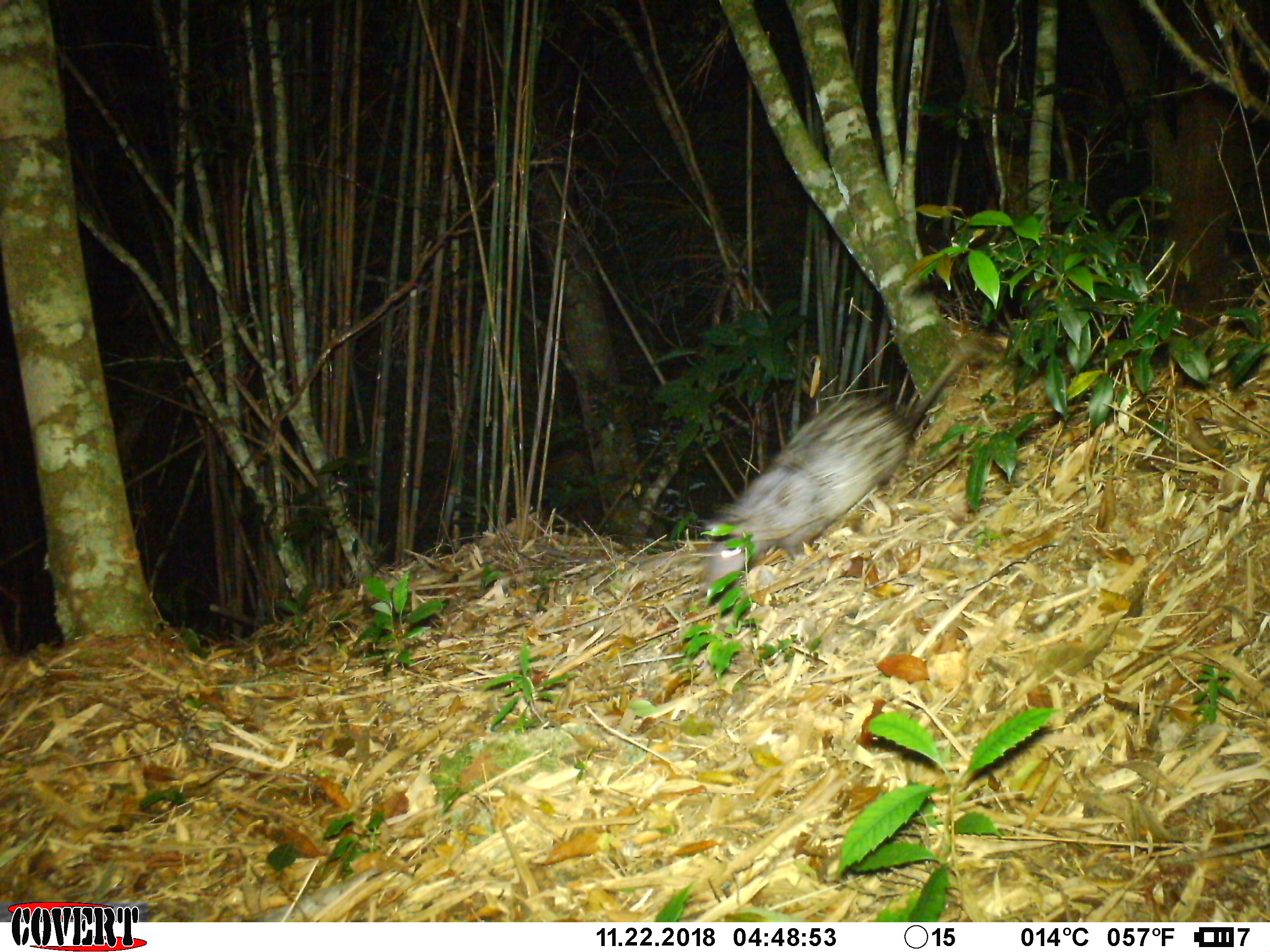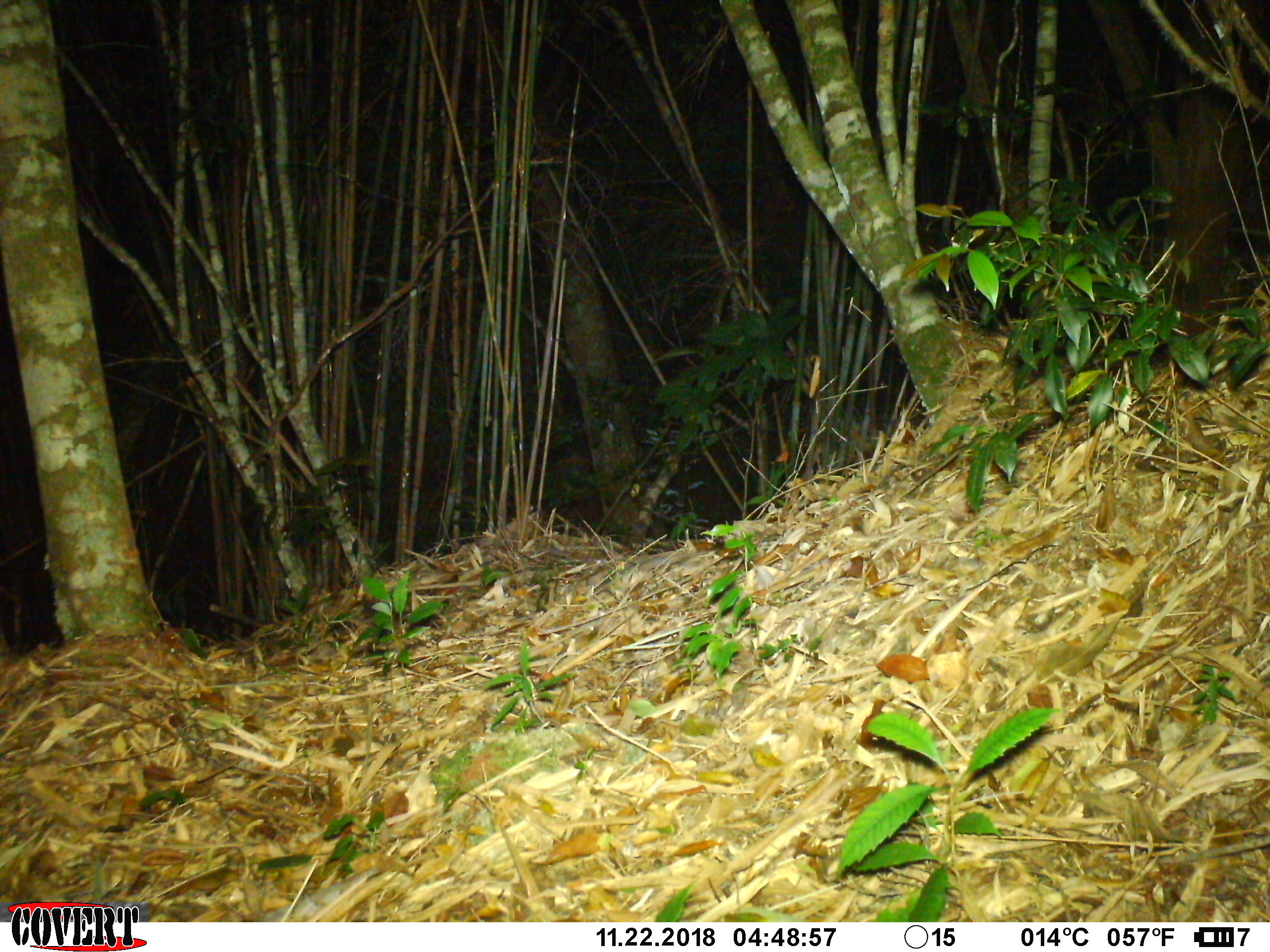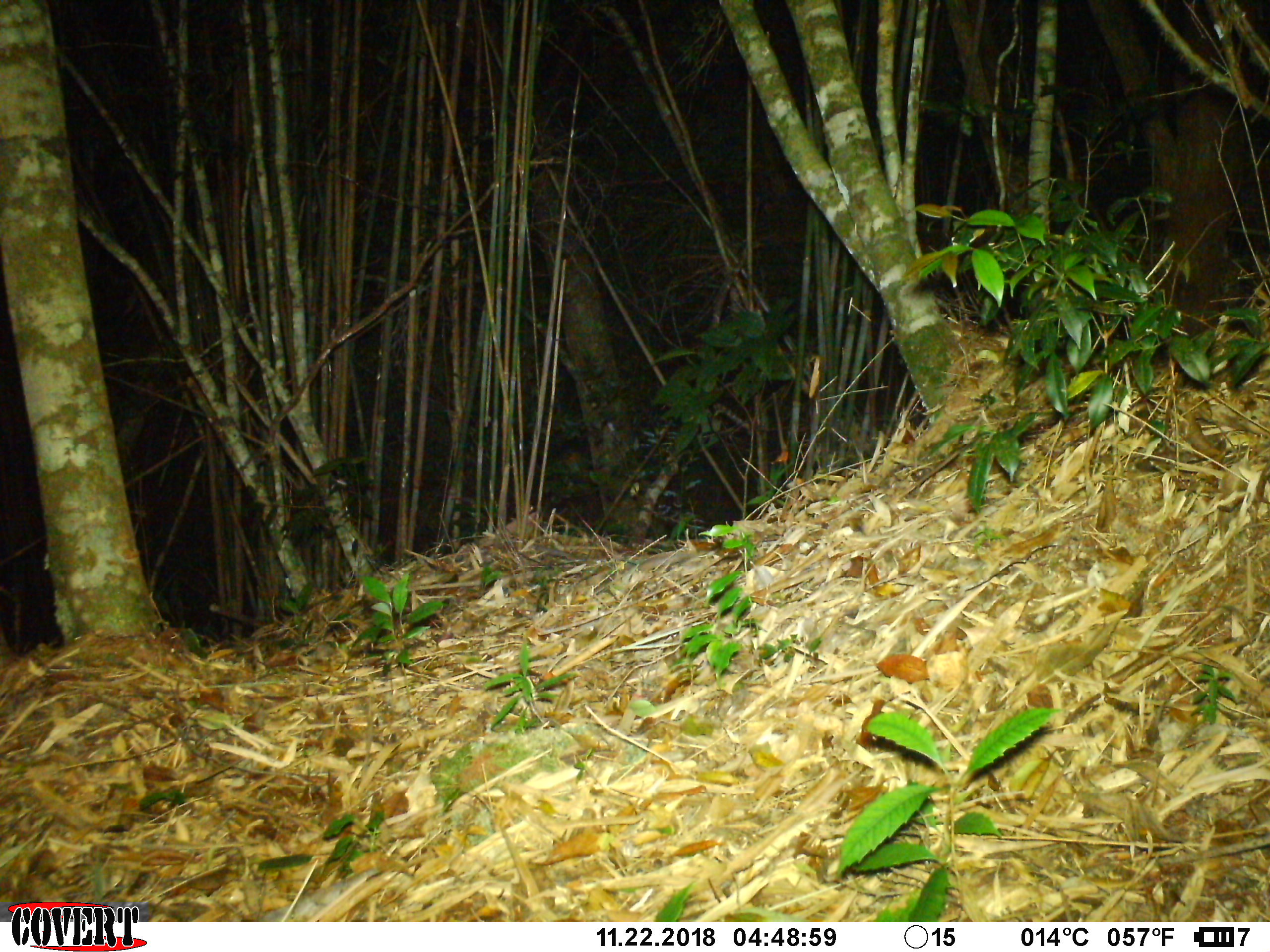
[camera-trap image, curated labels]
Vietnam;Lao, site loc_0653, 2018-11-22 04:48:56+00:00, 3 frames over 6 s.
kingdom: Animalia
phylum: Chordata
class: Mammalia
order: Rodentia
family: Hystricidae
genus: Atherurus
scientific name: Atherurus macrourus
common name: asiatic brush-tailed porcupine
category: asiatic brush tailed porcupine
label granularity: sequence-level